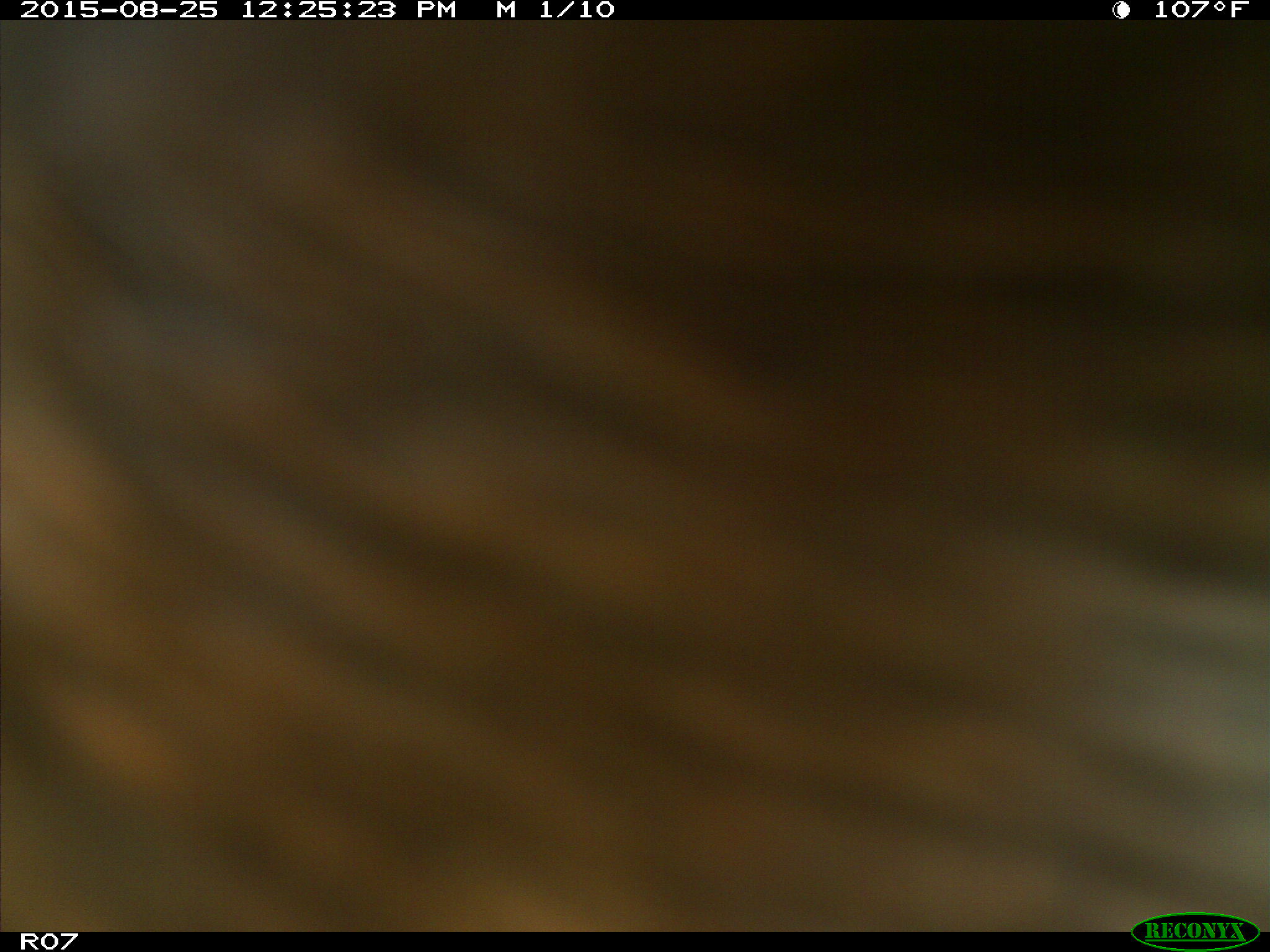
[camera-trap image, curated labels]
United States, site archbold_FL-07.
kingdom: Animalia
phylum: Chordata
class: Mammalia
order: Artiodactyla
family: Bovidae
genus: Bos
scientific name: Bos taurus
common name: domestic cow